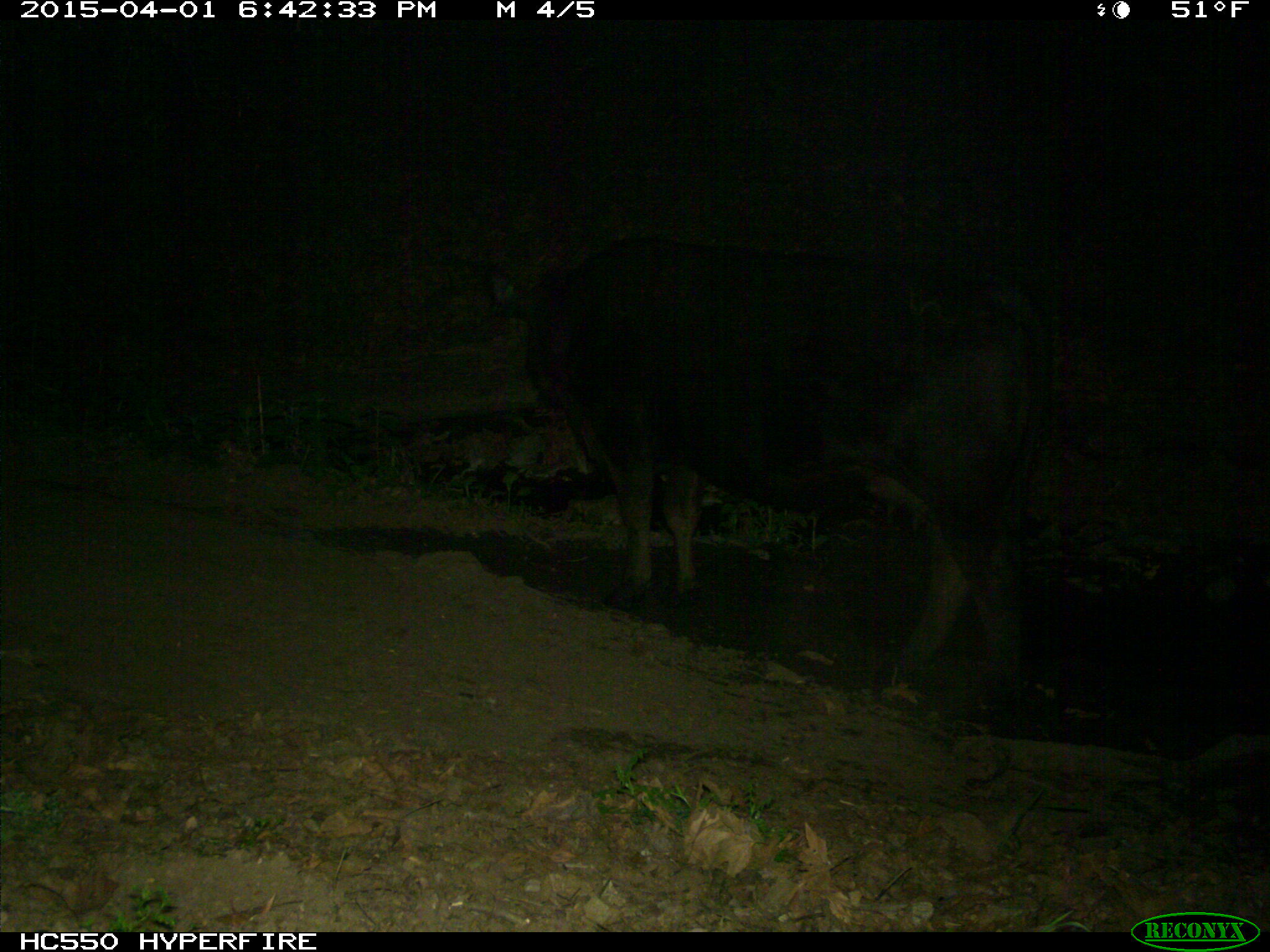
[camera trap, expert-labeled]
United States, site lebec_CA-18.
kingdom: Animalia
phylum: Chordata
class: Mammalia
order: Artiodactyla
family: Bovidae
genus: Bos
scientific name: Bos taurus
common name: domestic cow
Bos taurus (domestic cow).